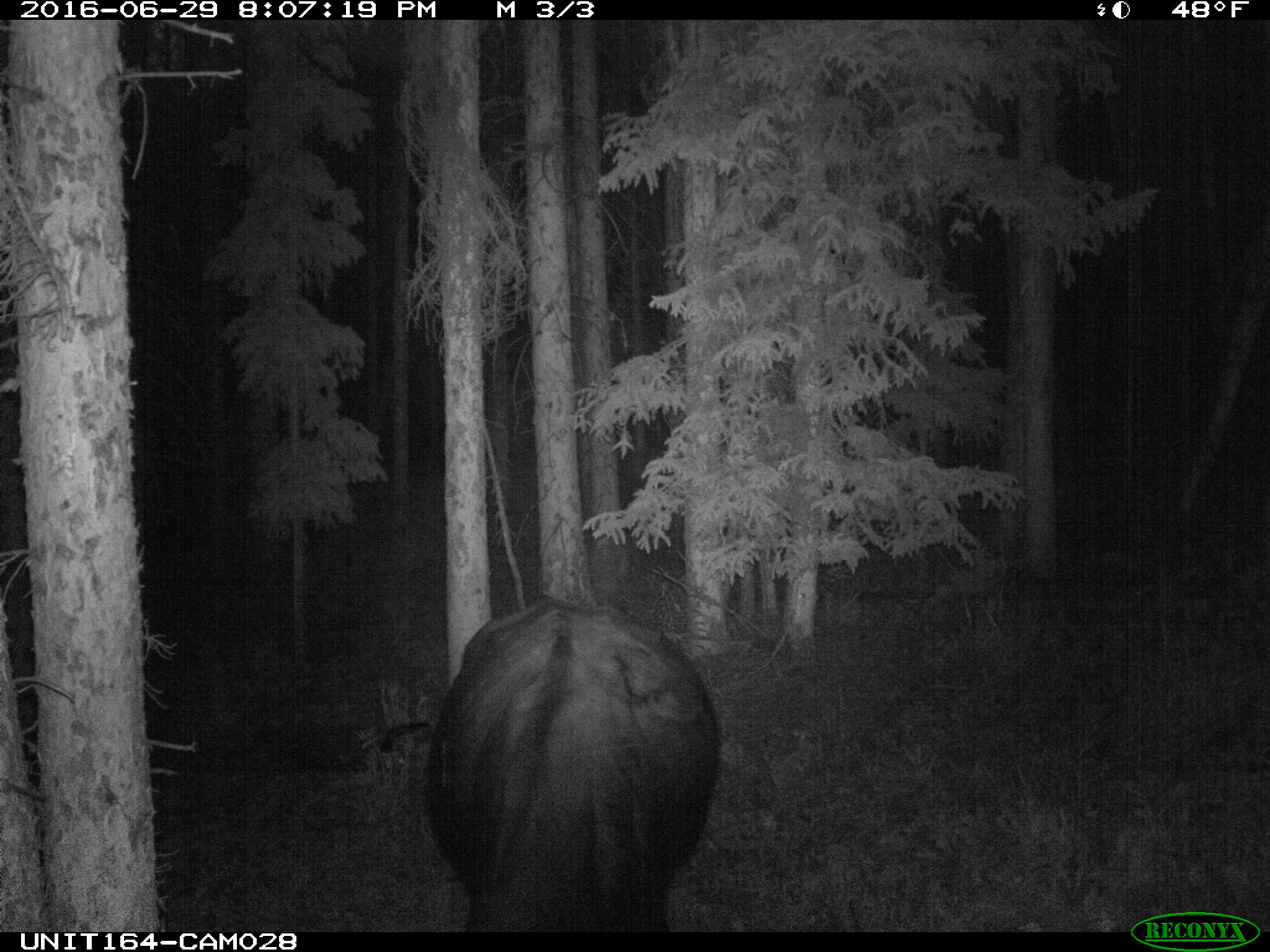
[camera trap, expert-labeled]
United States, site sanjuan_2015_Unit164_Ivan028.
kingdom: Animalia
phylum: Chordata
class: Mammalia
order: Artiodactyla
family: Bovidae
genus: Bos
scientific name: Bos taurus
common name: domestic cow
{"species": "Bos taurus (domestic cow)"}